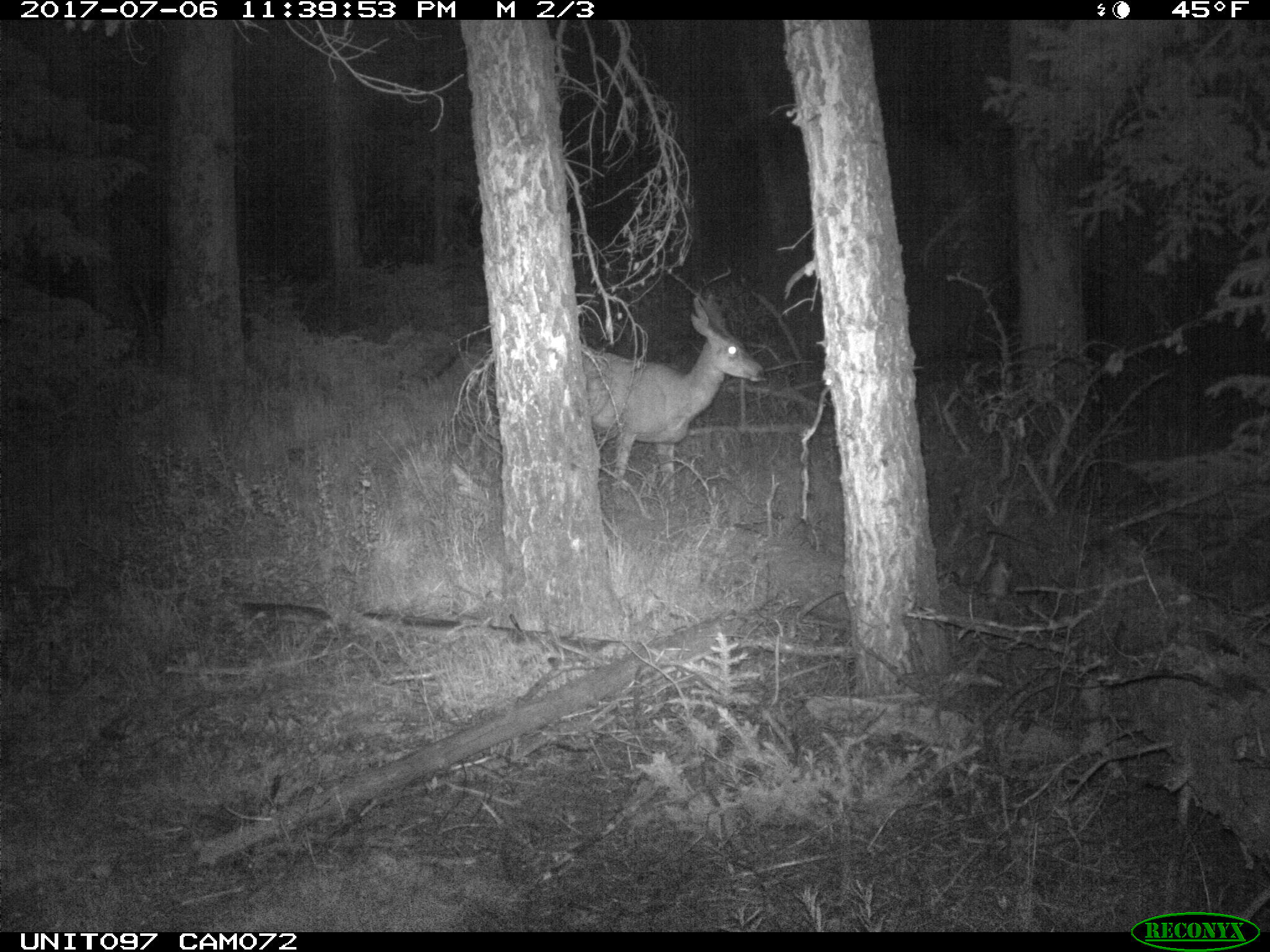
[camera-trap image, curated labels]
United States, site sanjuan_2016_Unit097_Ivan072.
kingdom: Animalia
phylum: Chordata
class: Mammalia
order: Artiodactyla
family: Cervidae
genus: Odocoileus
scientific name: Odocoileus hemionus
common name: mule deer